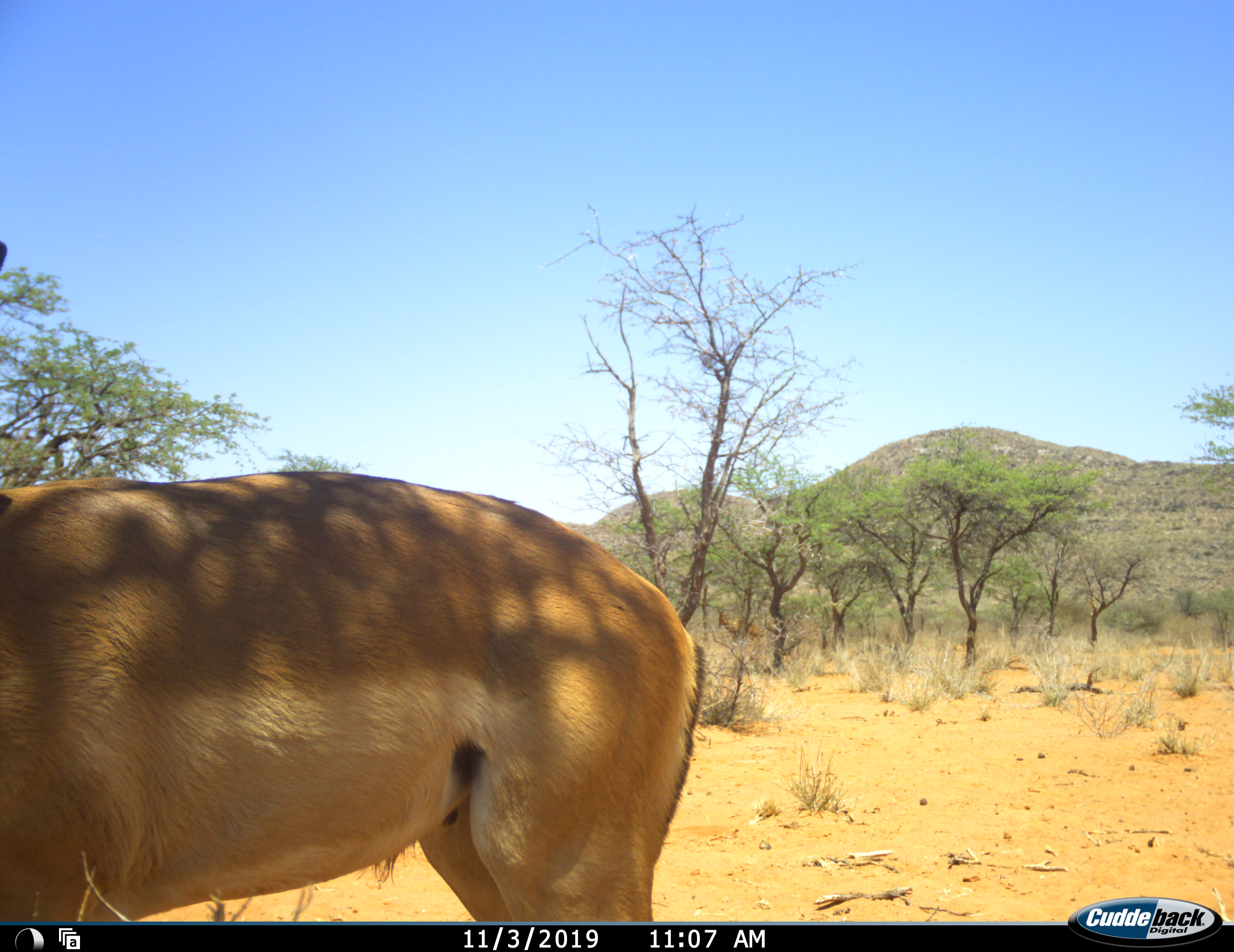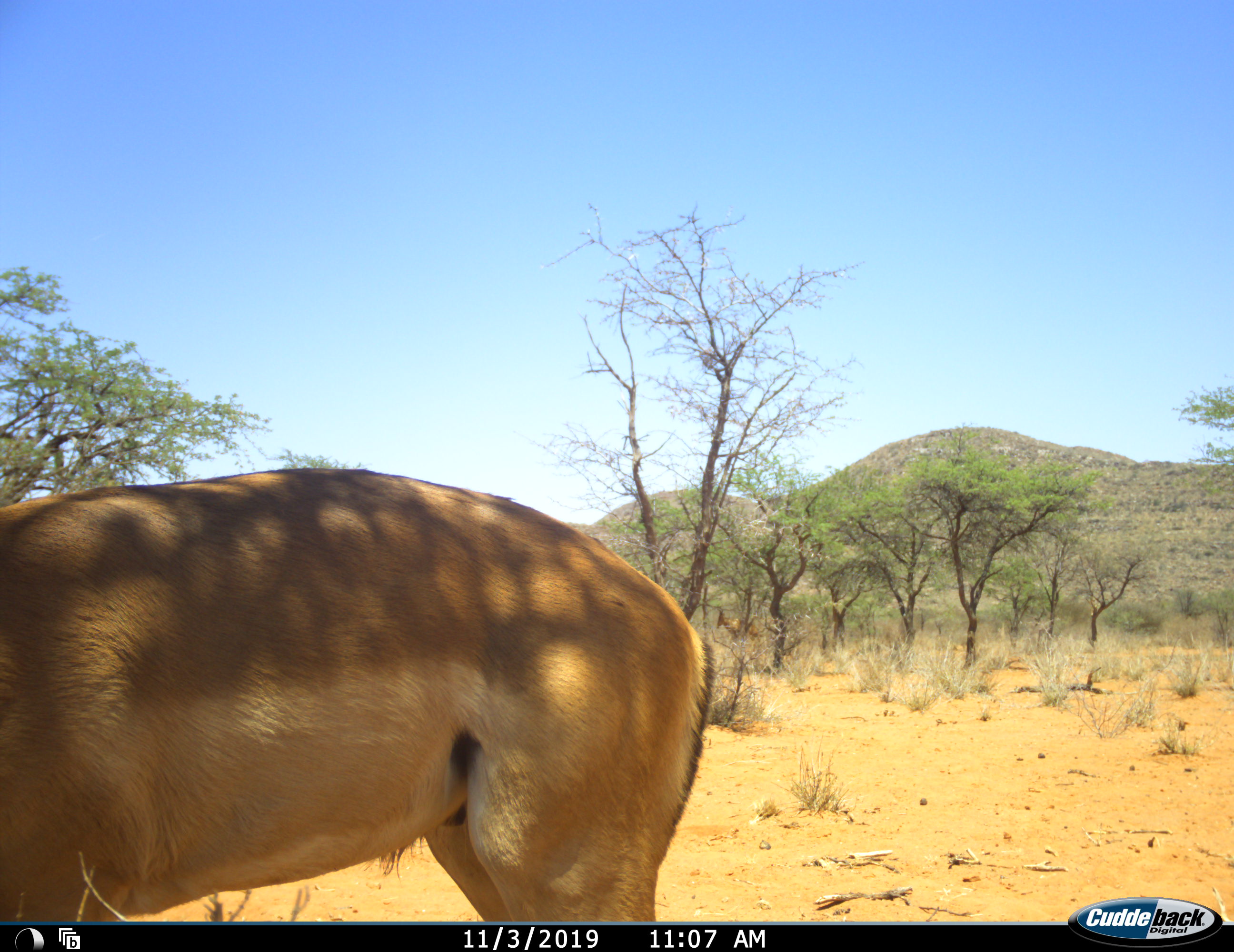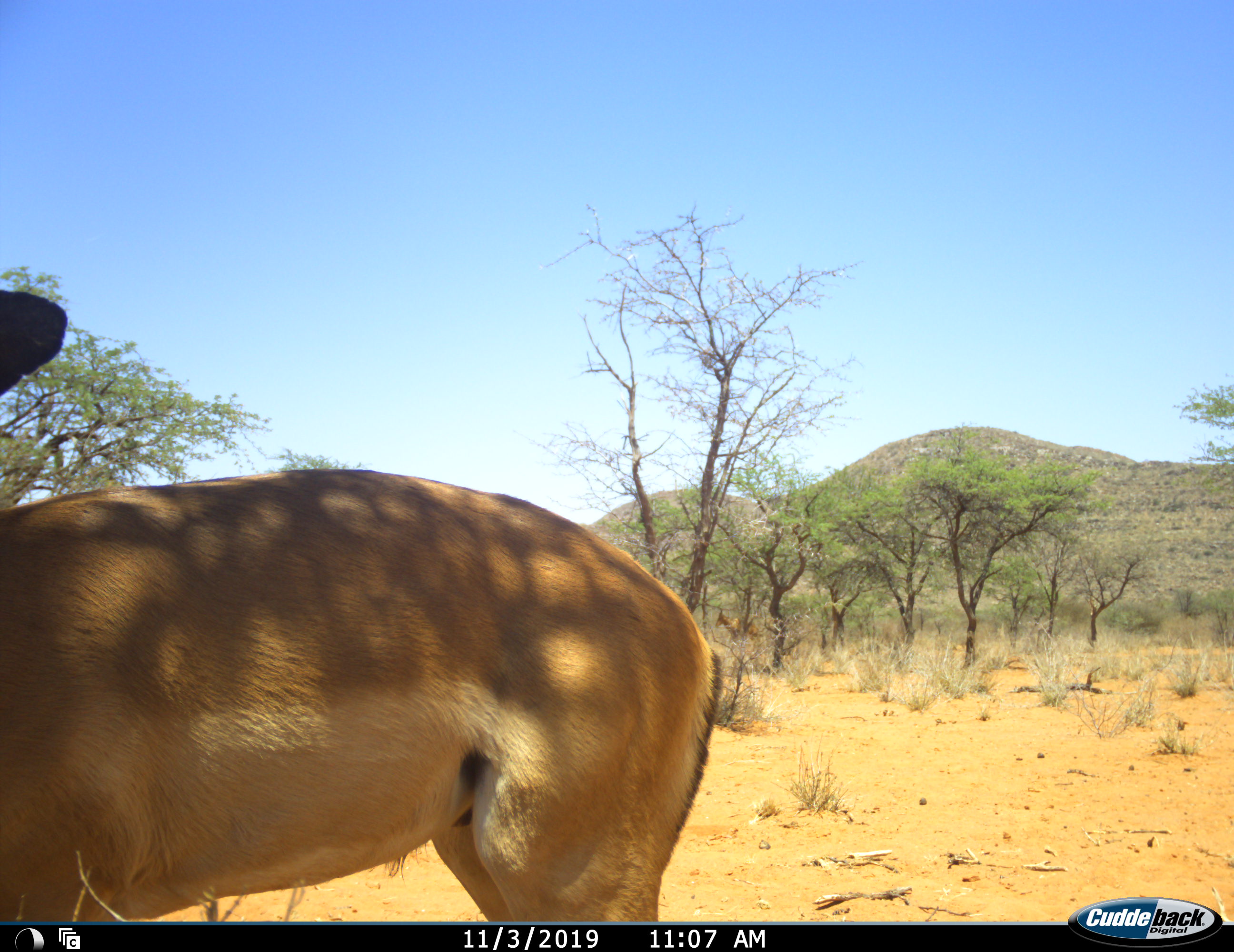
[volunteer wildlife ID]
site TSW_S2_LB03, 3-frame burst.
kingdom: Animalia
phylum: Chordata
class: Mammalia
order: Artiodactyla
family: Bovidae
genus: Aepyceros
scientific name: Aepyceros melampus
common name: impala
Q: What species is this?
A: Impala (Aepyceros melampus).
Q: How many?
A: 1.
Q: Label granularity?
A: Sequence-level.